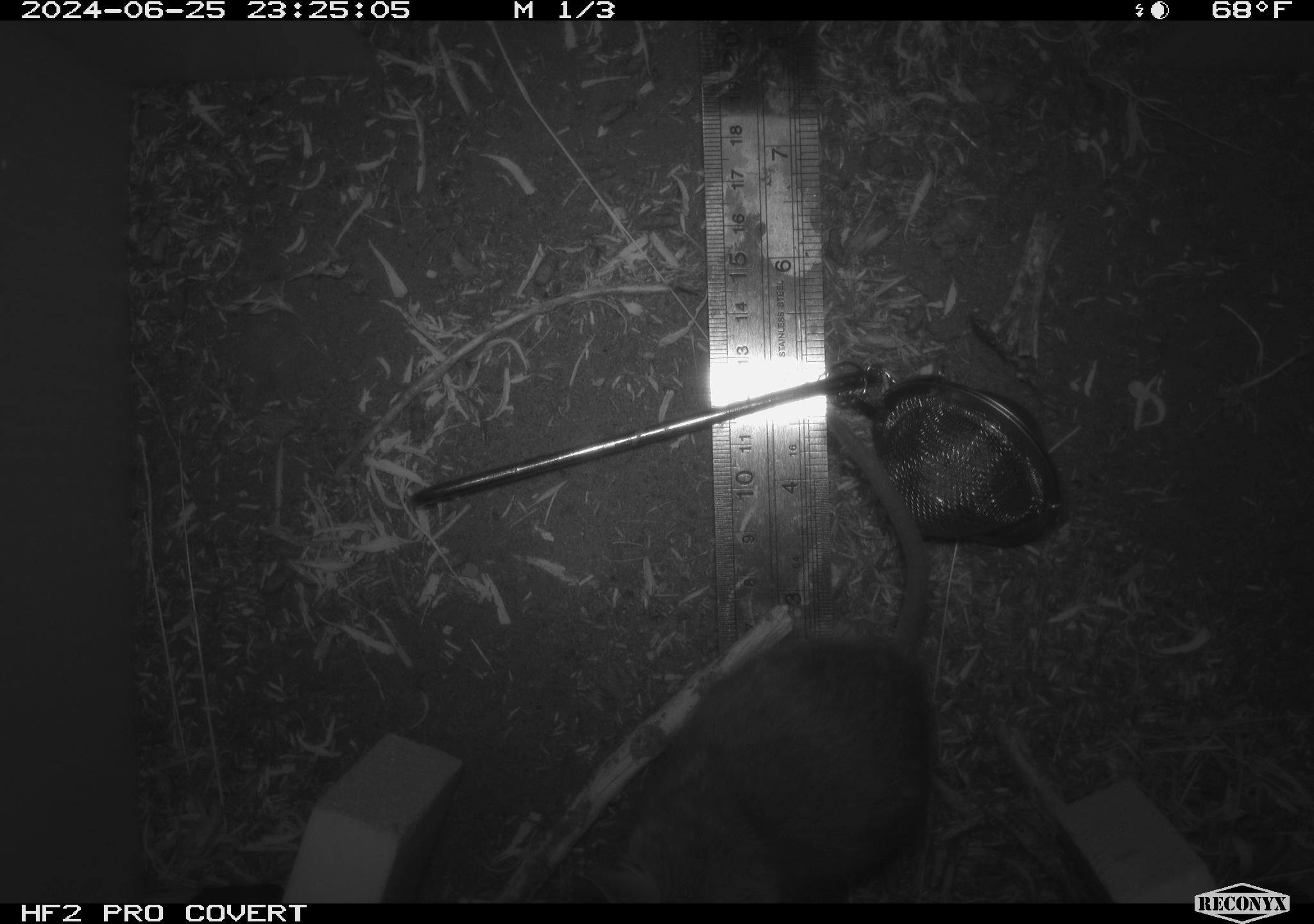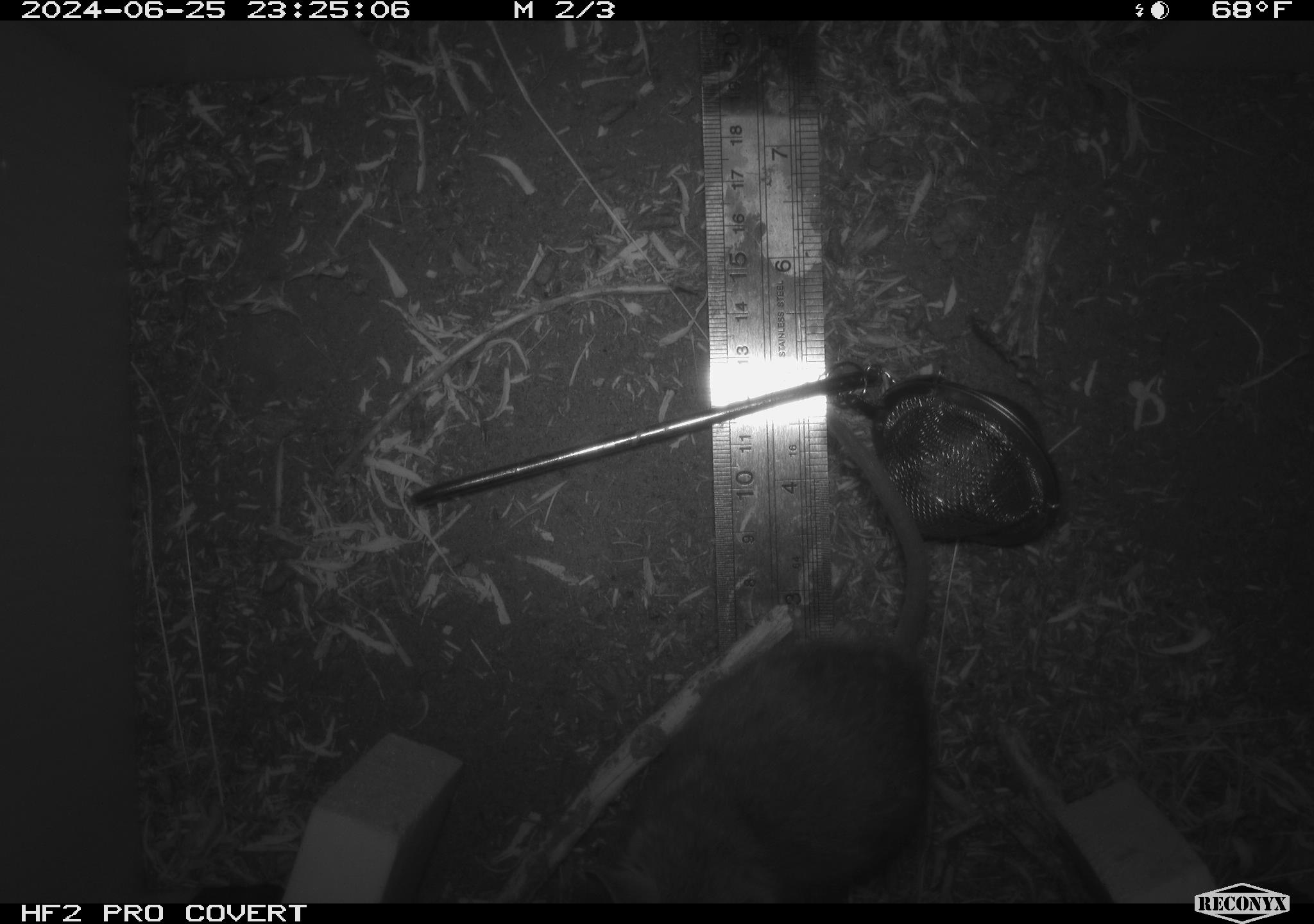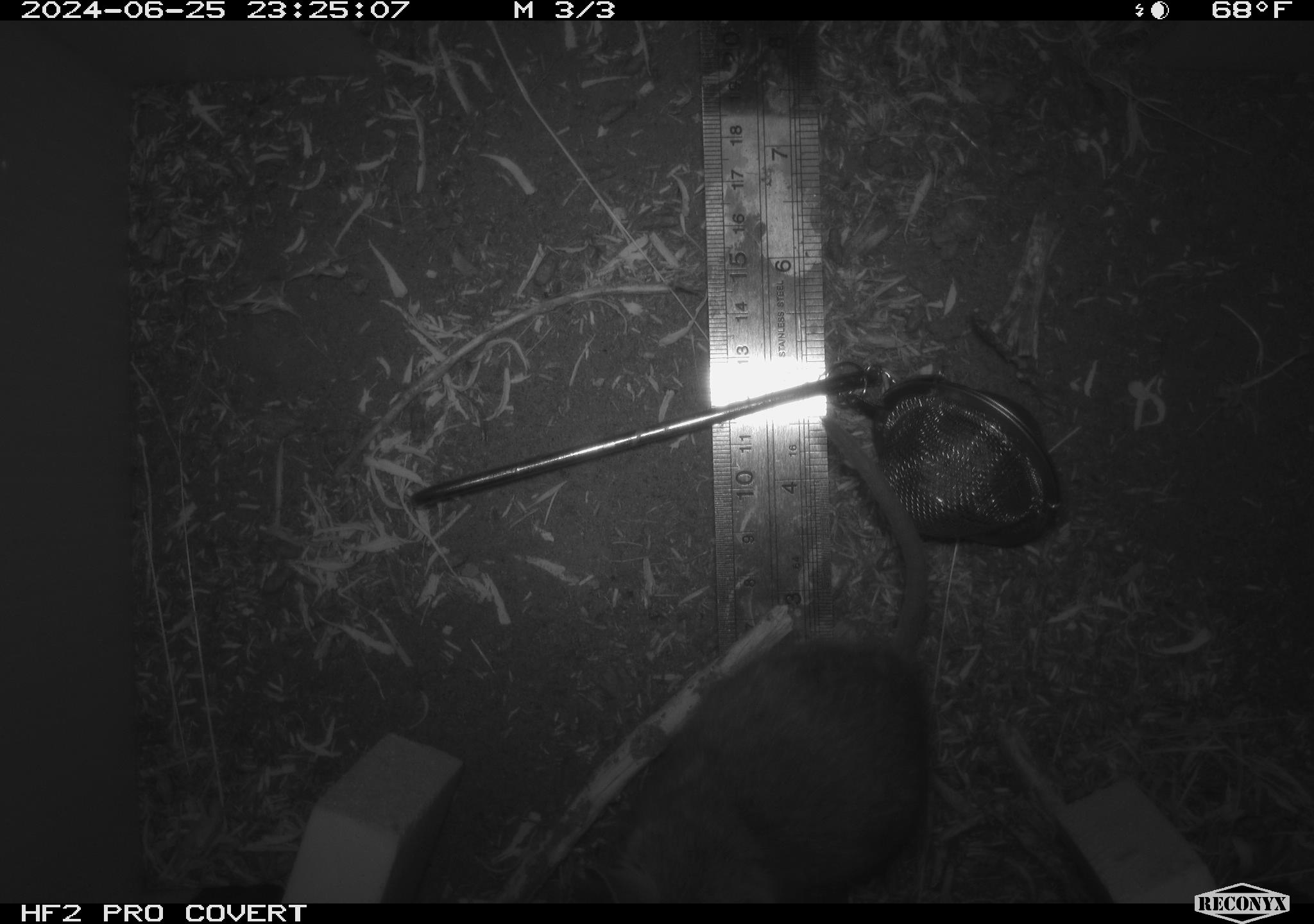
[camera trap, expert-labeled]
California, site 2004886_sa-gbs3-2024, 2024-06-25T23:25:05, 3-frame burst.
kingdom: Animalia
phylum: Chordata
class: Mammalia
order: Rodentia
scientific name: Rodentia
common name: woodrat or rat or mouse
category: woodrat or rat or mouse species